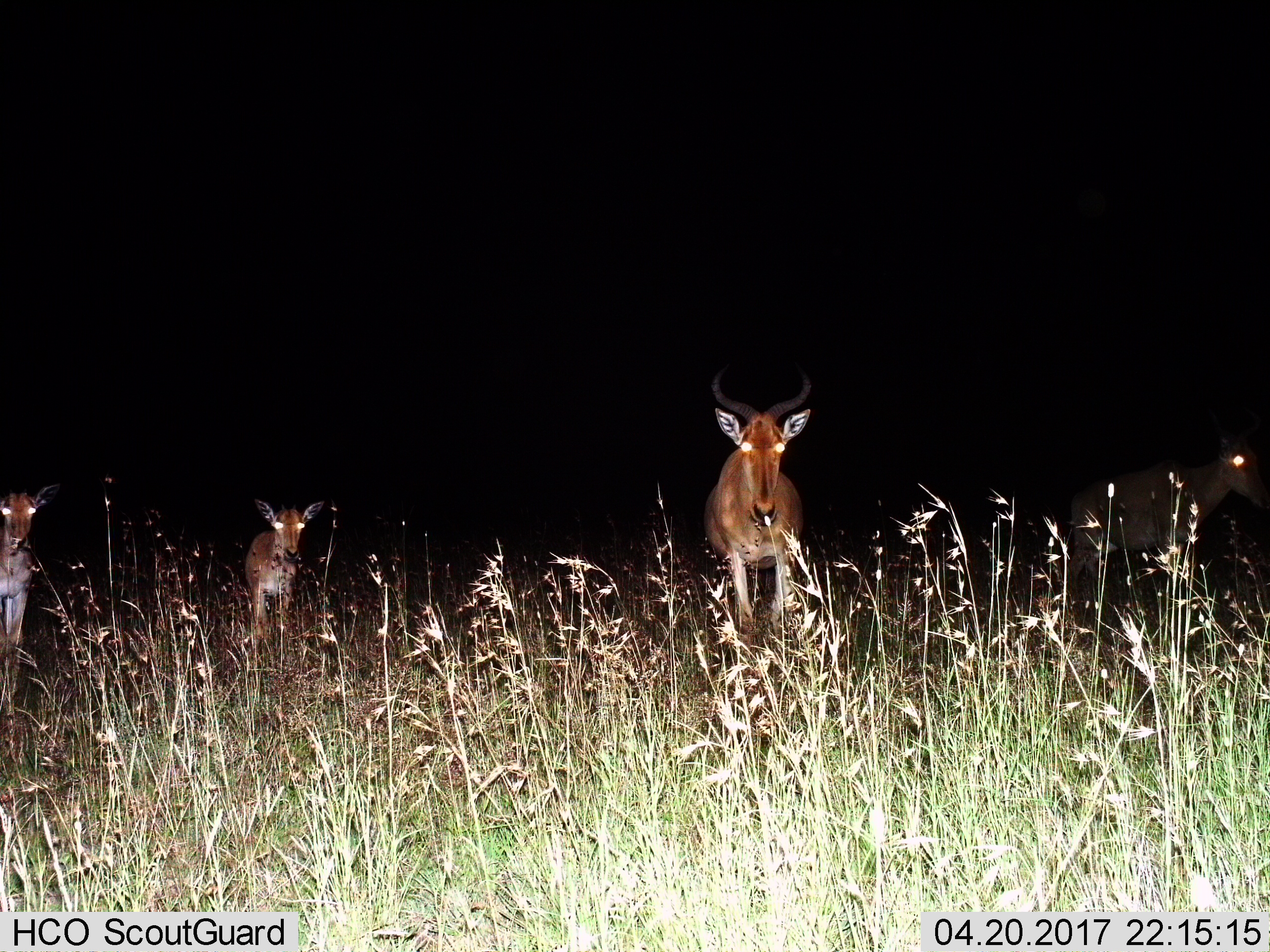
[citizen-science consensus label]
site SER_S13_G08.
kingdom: Animalia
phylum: Chordata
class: Mammalia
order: Artiodactyla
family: Bovidae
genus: Alcelaphus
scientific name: Alcelaphus buselaphus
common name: hartebeest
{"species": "hartebeest (Alcelaphus buselaphus)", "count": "4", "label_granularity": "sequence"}